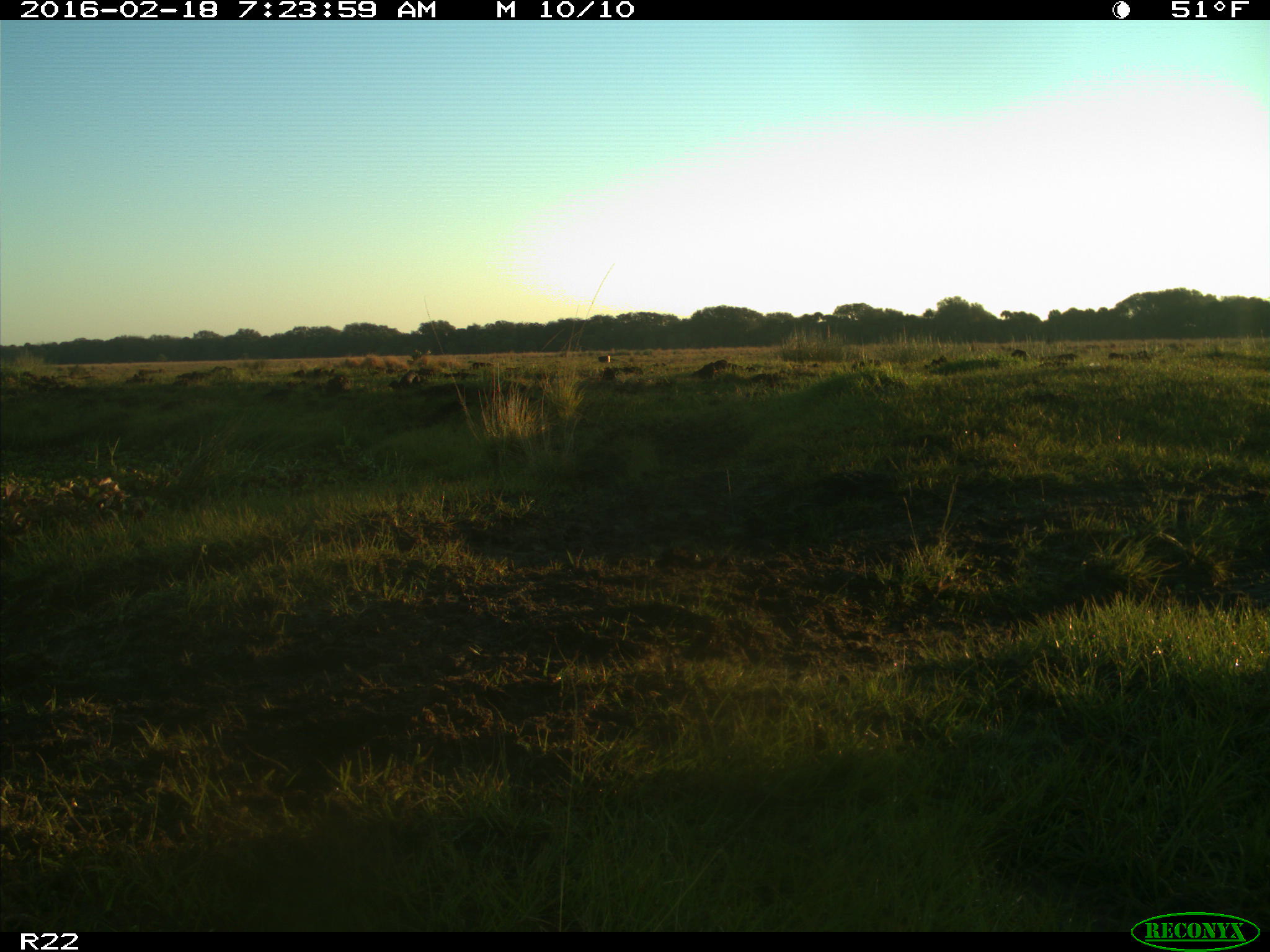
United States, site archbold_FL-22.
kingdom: Animalia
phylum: Chordata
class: Mammalia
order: Artiodactyla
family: Bovidae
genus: Bos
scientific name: Bos taurus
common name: domestic cow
Bos taurus (domestic cow).